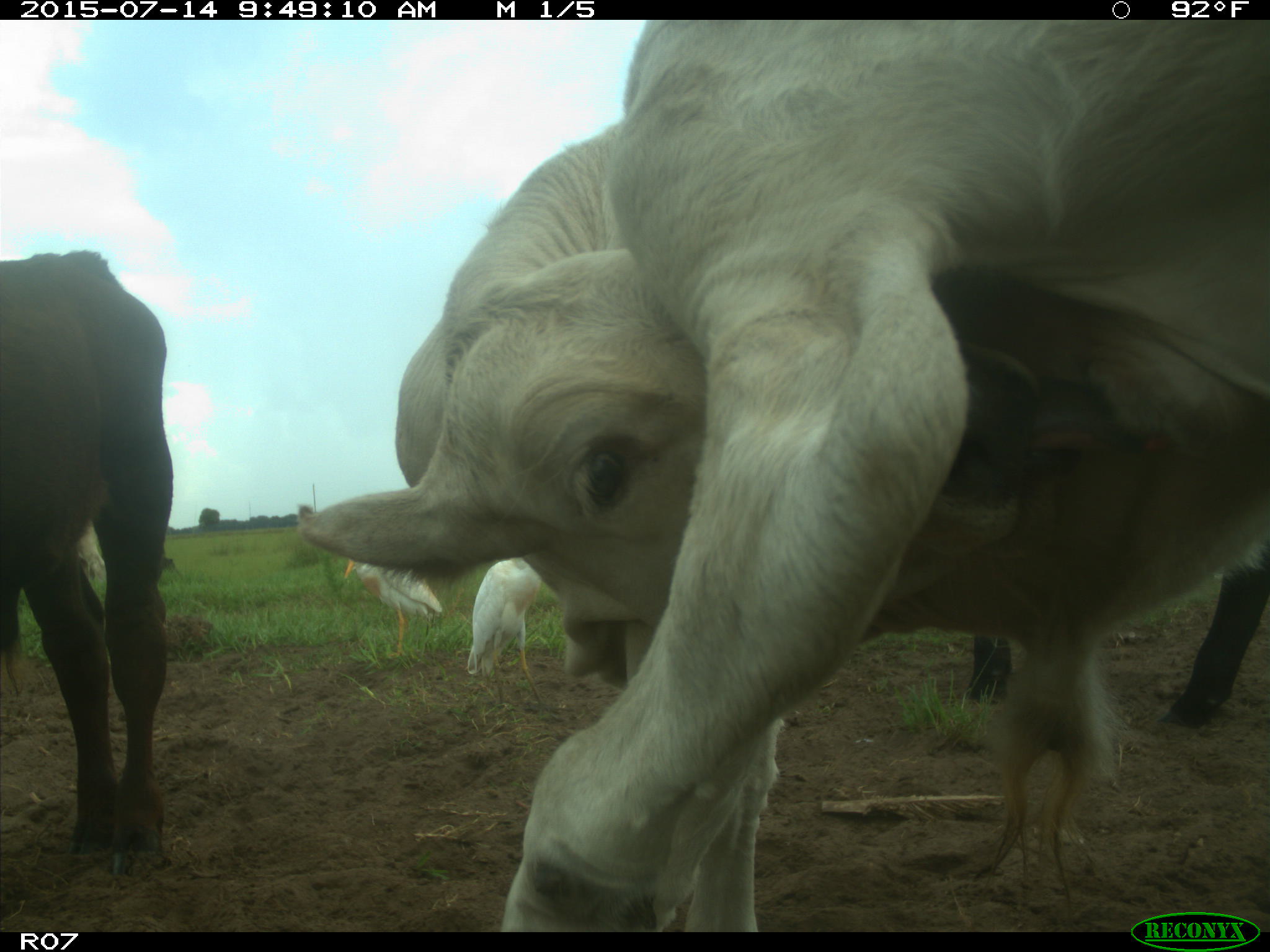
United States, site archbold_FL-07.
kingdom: Animalia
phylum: Chordata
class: Mammalia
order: Artiodactyla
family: Bovidae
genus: Bos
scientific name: Bos taurus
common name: domestic cow